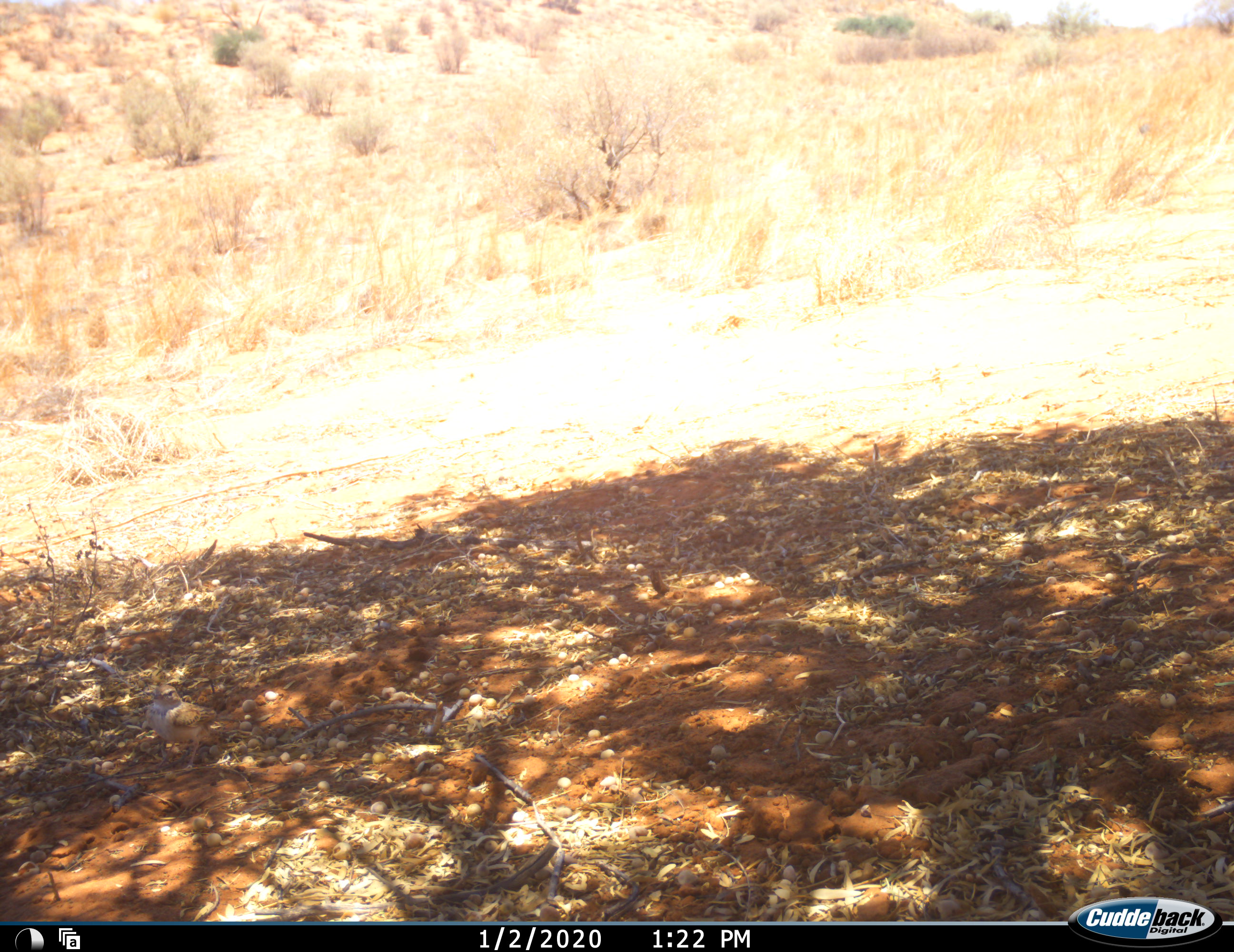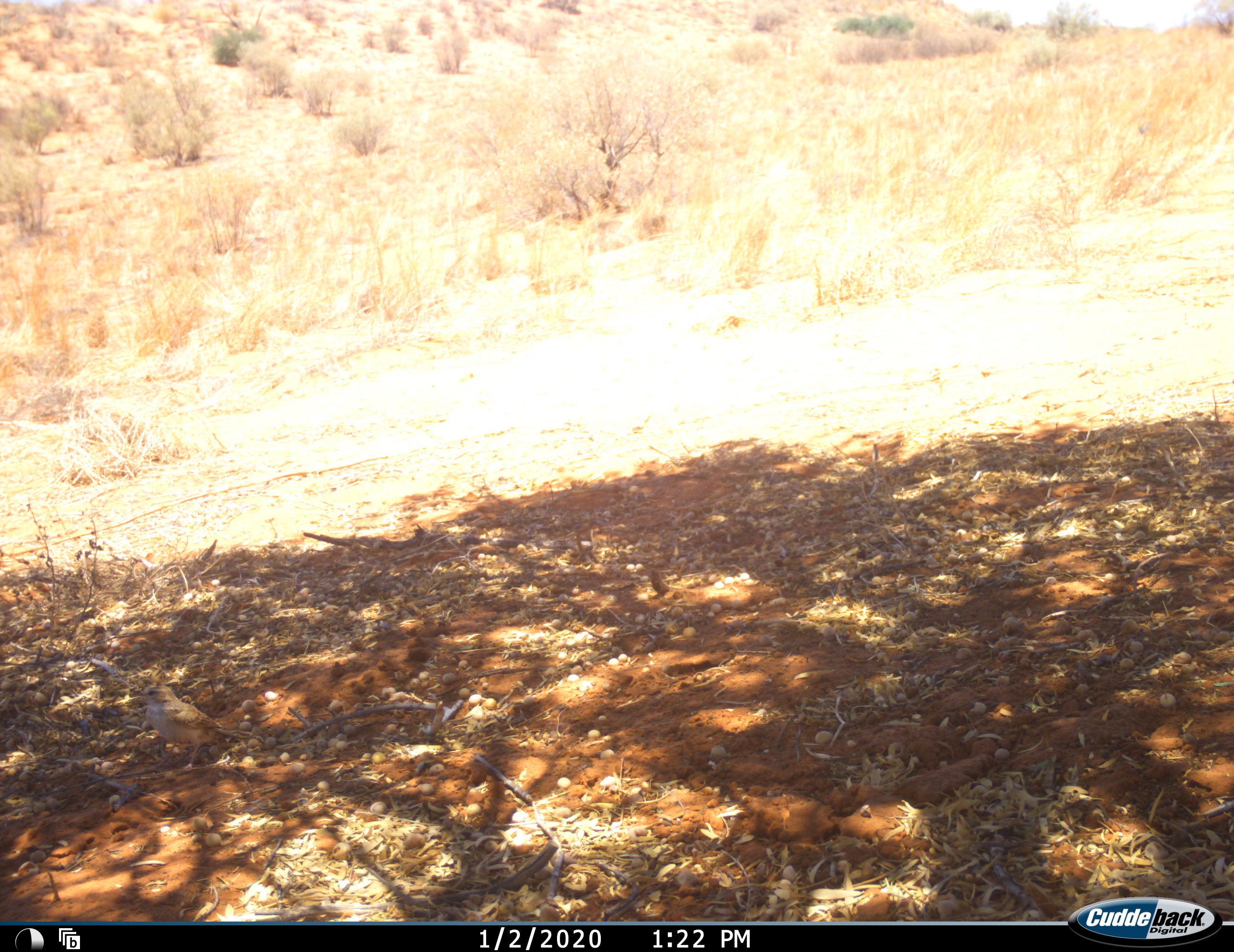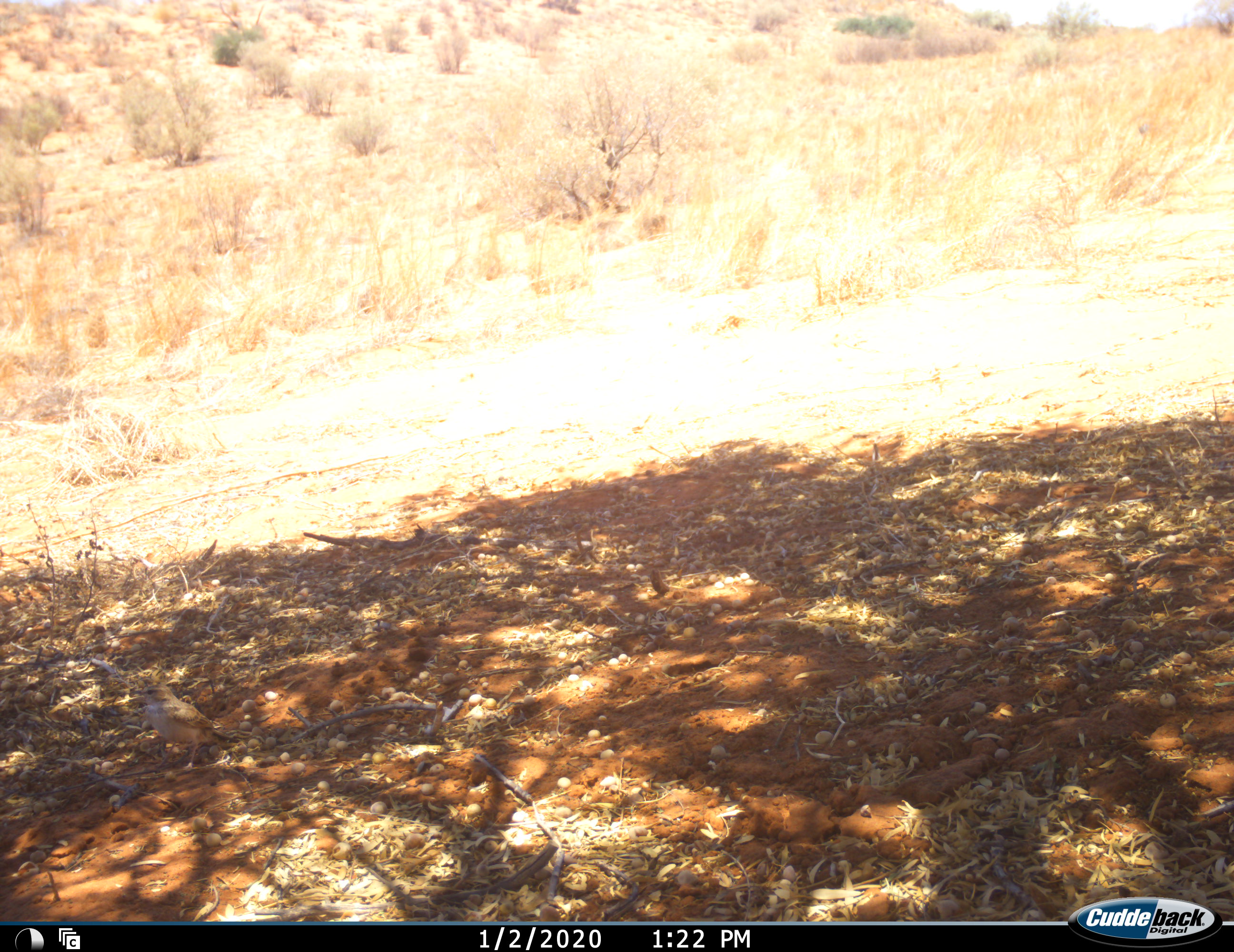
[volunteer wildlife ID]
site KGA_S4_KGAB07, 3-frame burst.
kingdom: Animalia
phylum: Chordata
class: Aves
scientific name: Aves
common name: bird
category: birdother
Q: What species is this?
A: Birdother (bird) (Aves).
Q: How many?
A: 1.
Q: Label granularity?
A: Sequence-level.